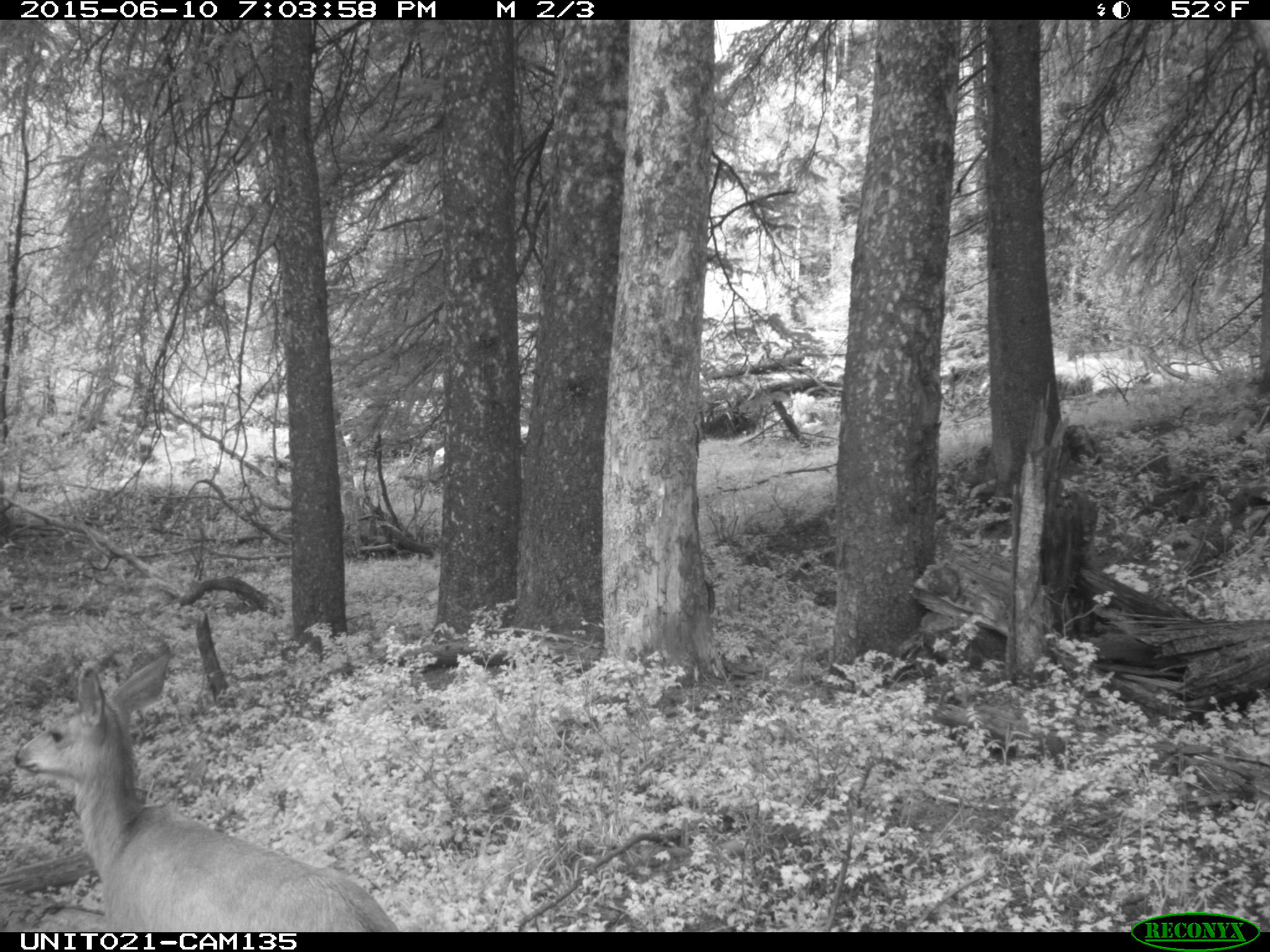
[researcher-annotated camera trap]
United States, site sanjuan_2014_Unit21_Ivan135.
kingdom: Animalia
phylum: Chordata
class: Mammalia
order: Artiodactyla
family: Cervidae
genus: Odocoileus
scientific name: Odocoileus hemionus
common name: mule deer